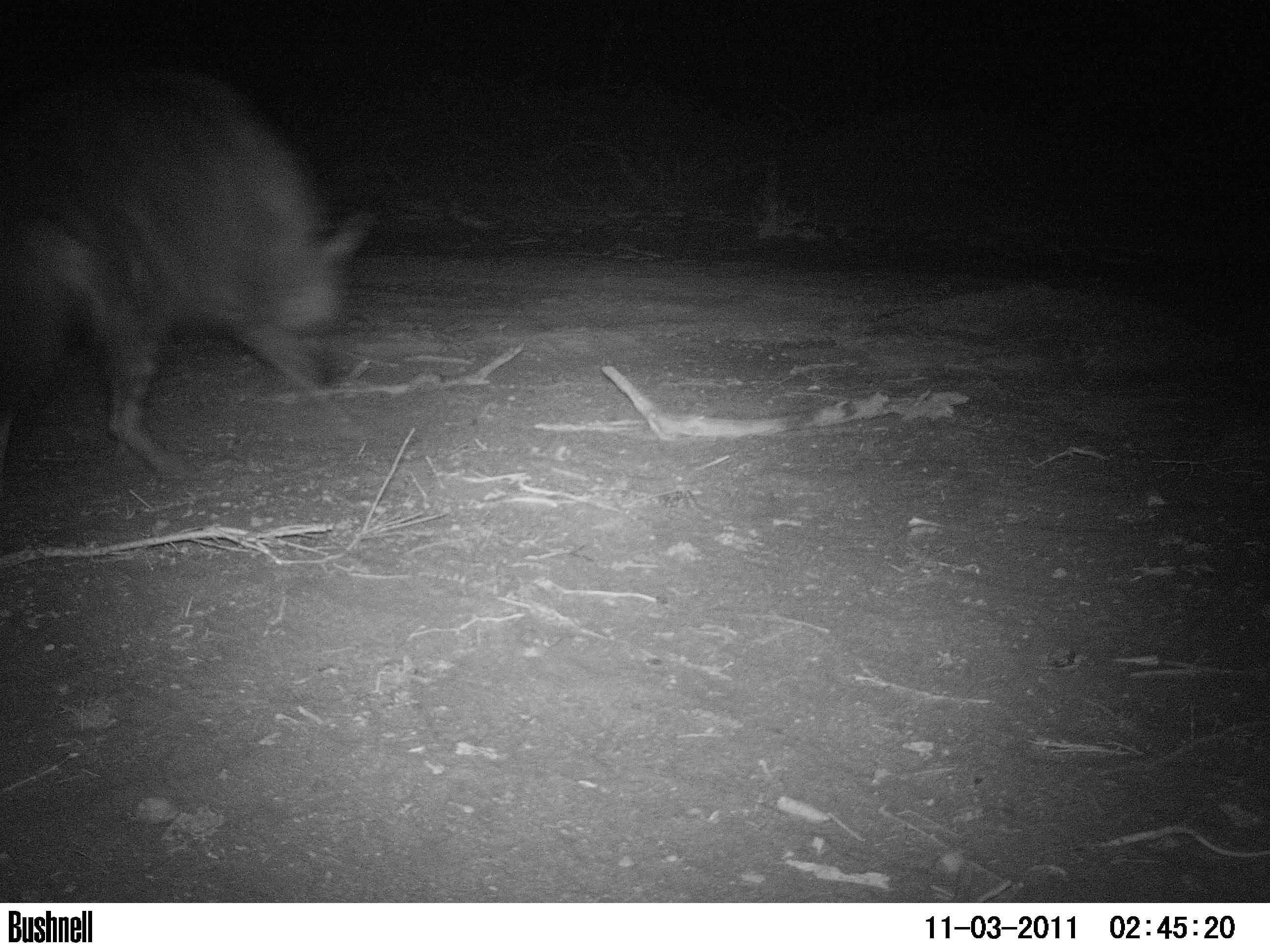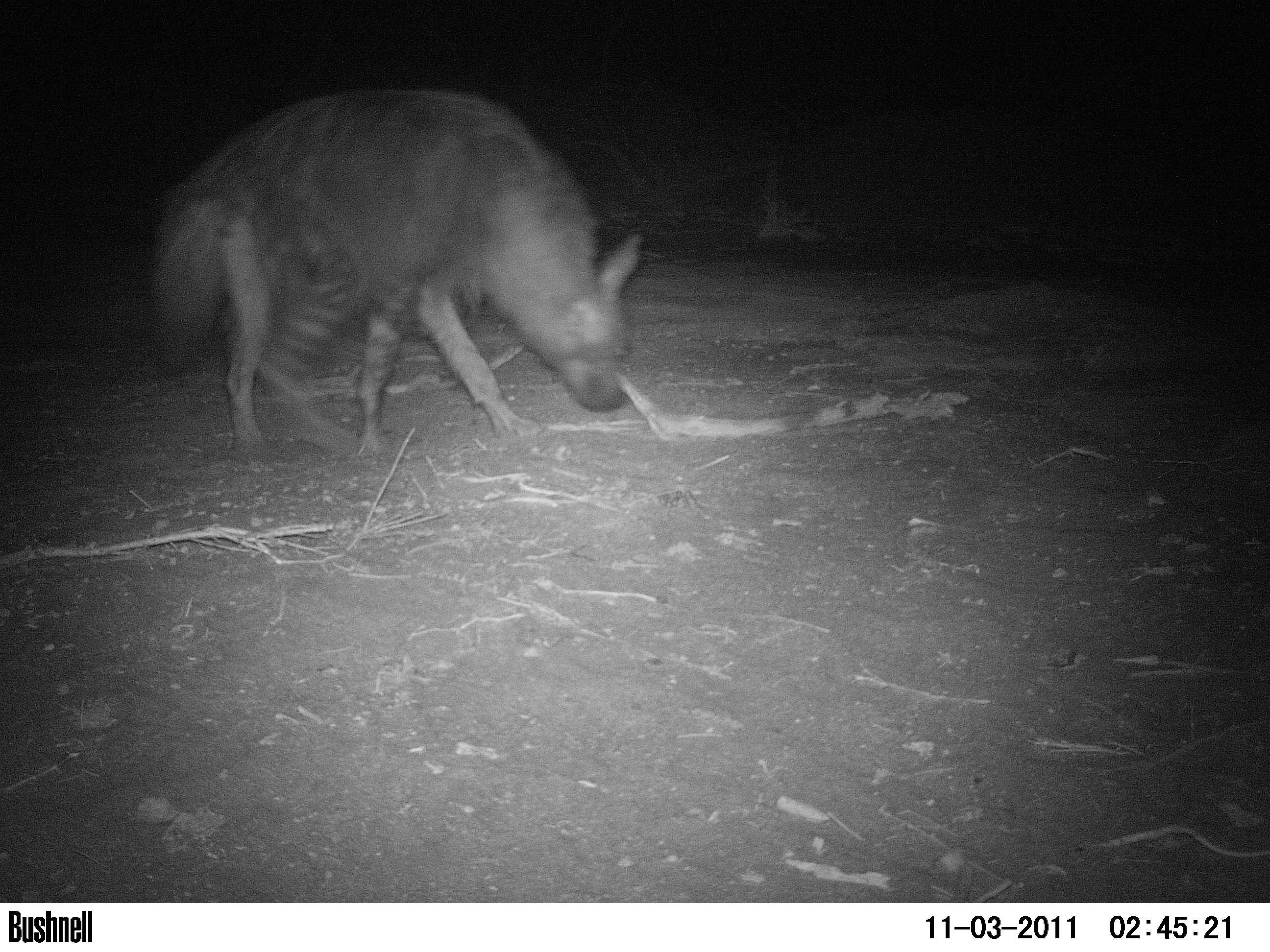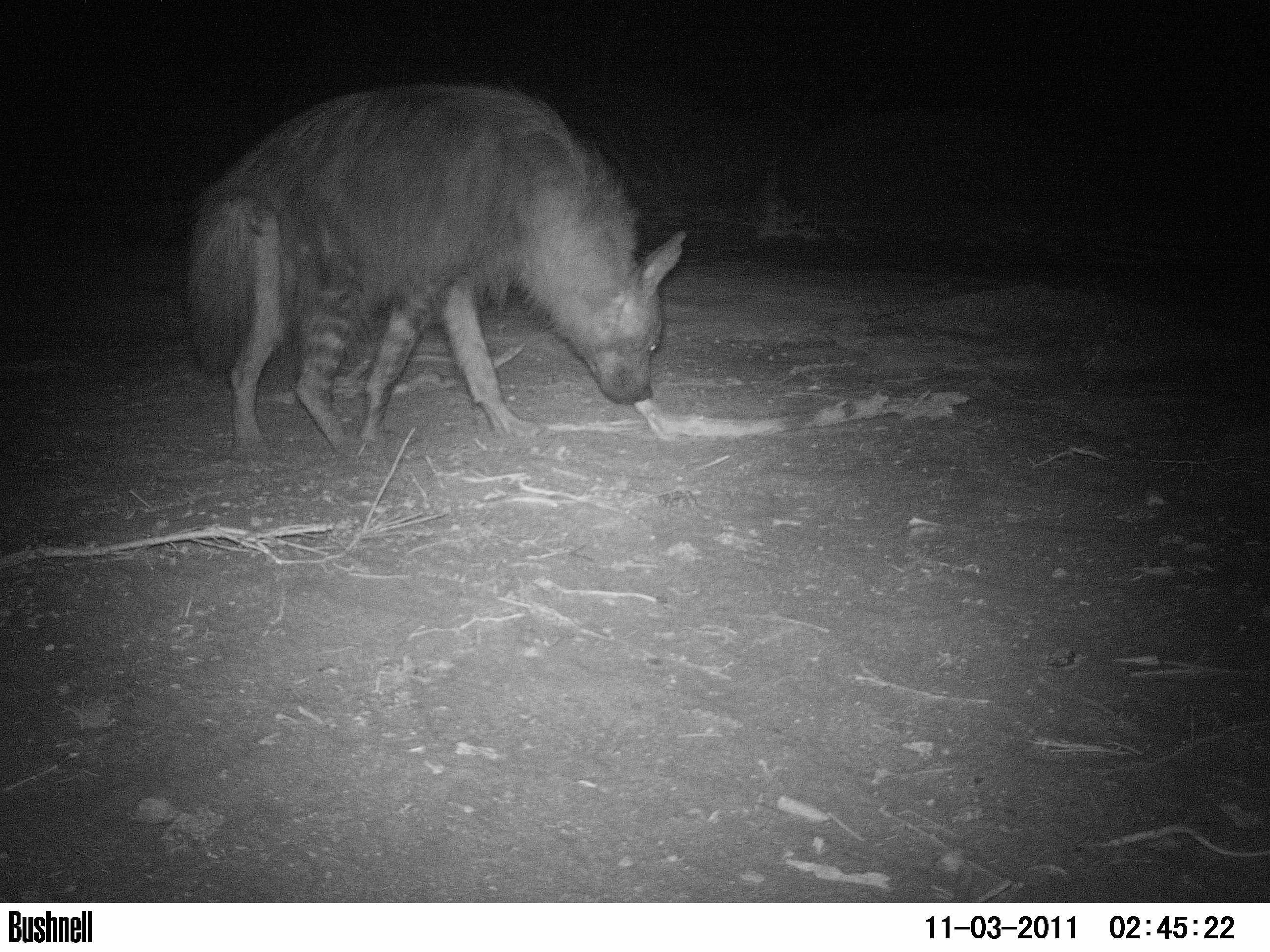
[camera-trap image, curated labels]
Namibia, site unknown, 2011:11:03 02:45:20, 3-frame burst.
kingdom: Animalia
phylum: Chordata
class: Mammalia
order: Carnivora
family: Hyaenidae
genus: Parahyaena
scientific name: Parahyaena brunnea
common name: brown hyena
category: hyaena brunnea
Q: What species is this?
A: Hyaena brunnea (brown hyena) (Parahyaena brunnea).